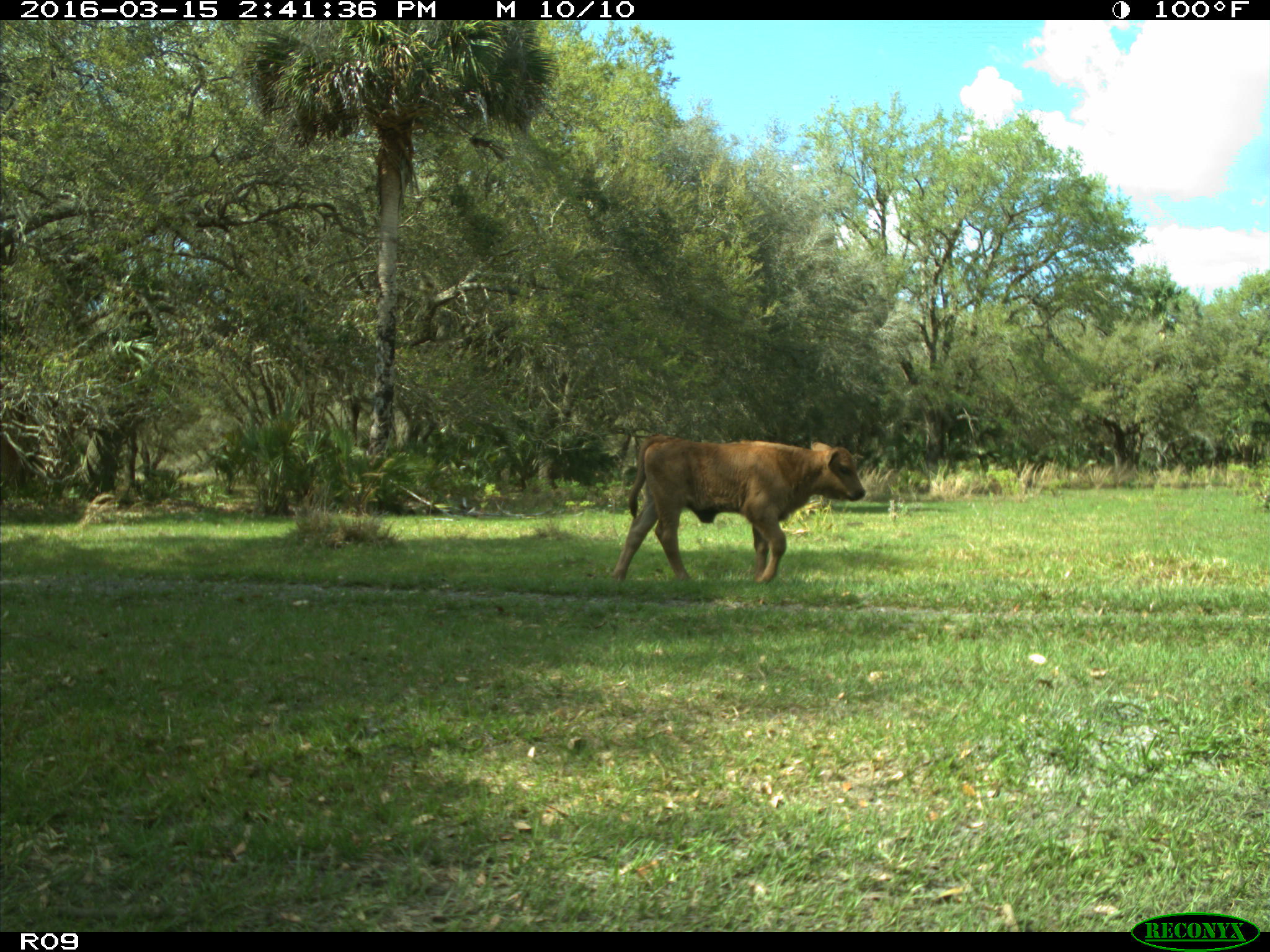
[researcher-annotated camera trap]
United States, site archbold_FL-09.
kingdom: Animalia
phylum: Chordata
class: Mammalia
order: Artiodactyla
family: Bovidae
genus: Bos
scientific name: Bos taurus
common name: domestic cow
Bos taurus (domestic cow).